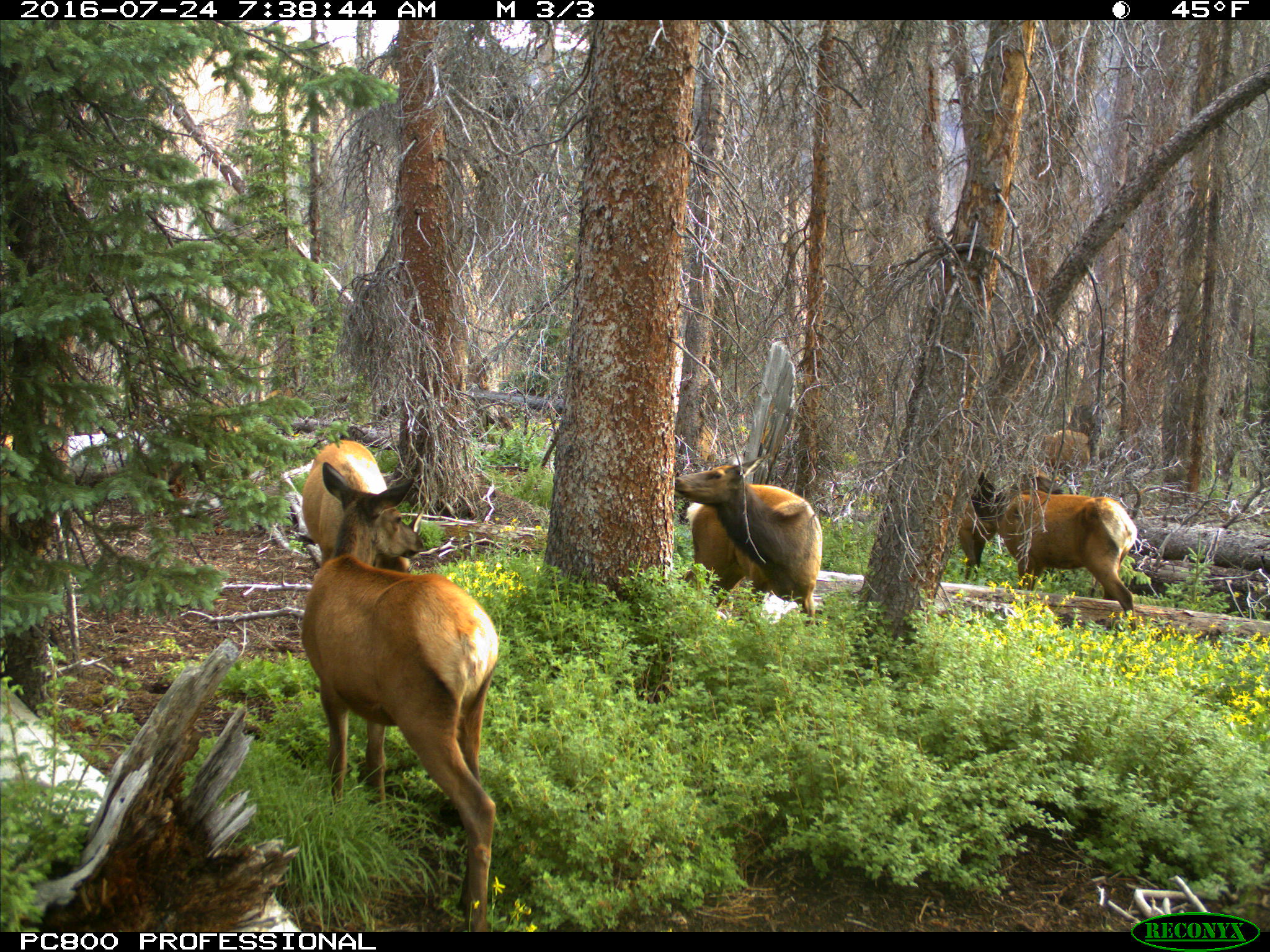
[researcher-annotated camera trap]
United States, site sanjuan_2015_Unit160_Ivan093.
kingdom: Animalia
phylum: Chordata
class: Mammalia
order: Artiodactyla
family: Cervidae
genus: Cervus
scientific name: Cervus elaphus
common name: red deer